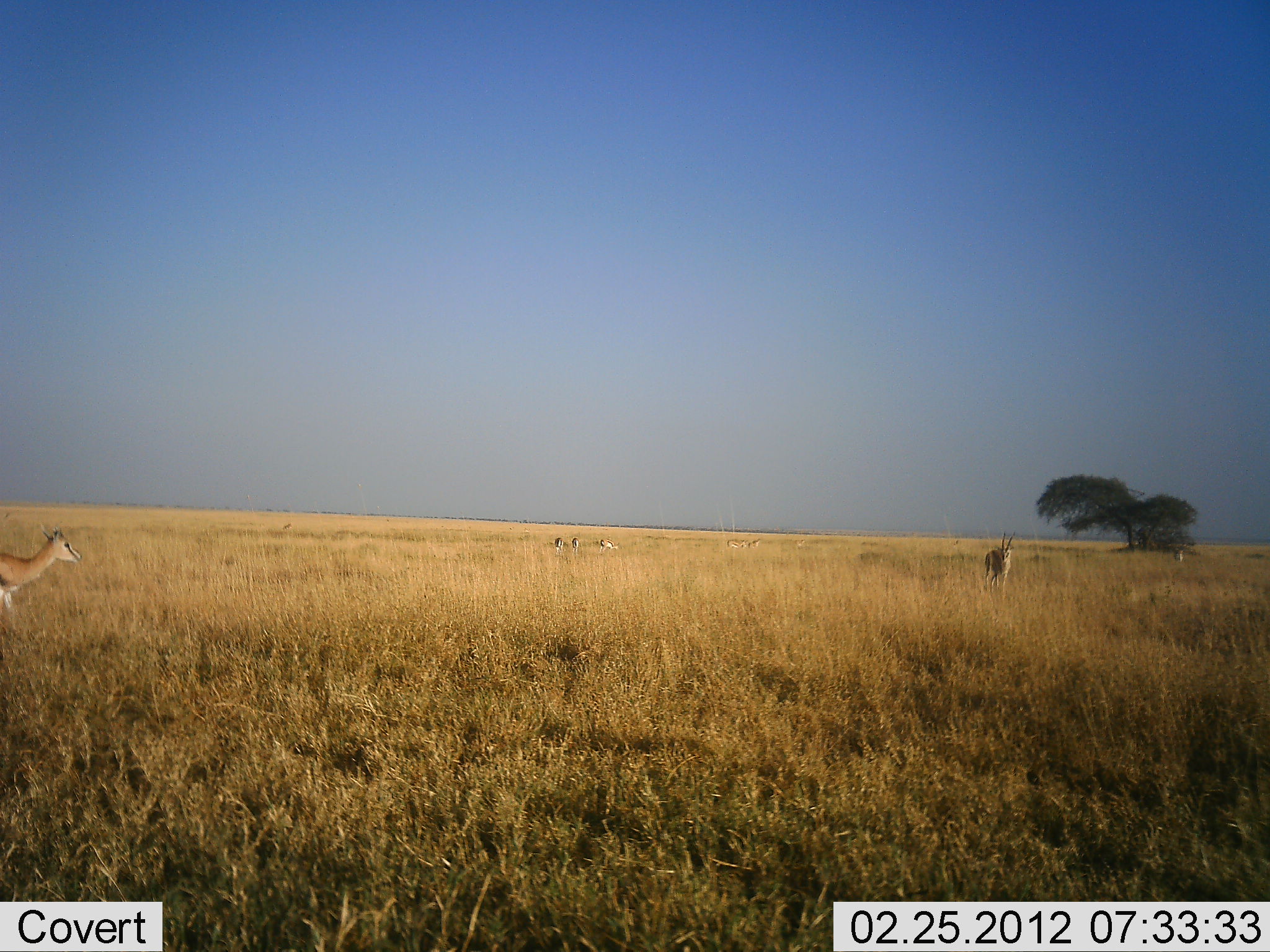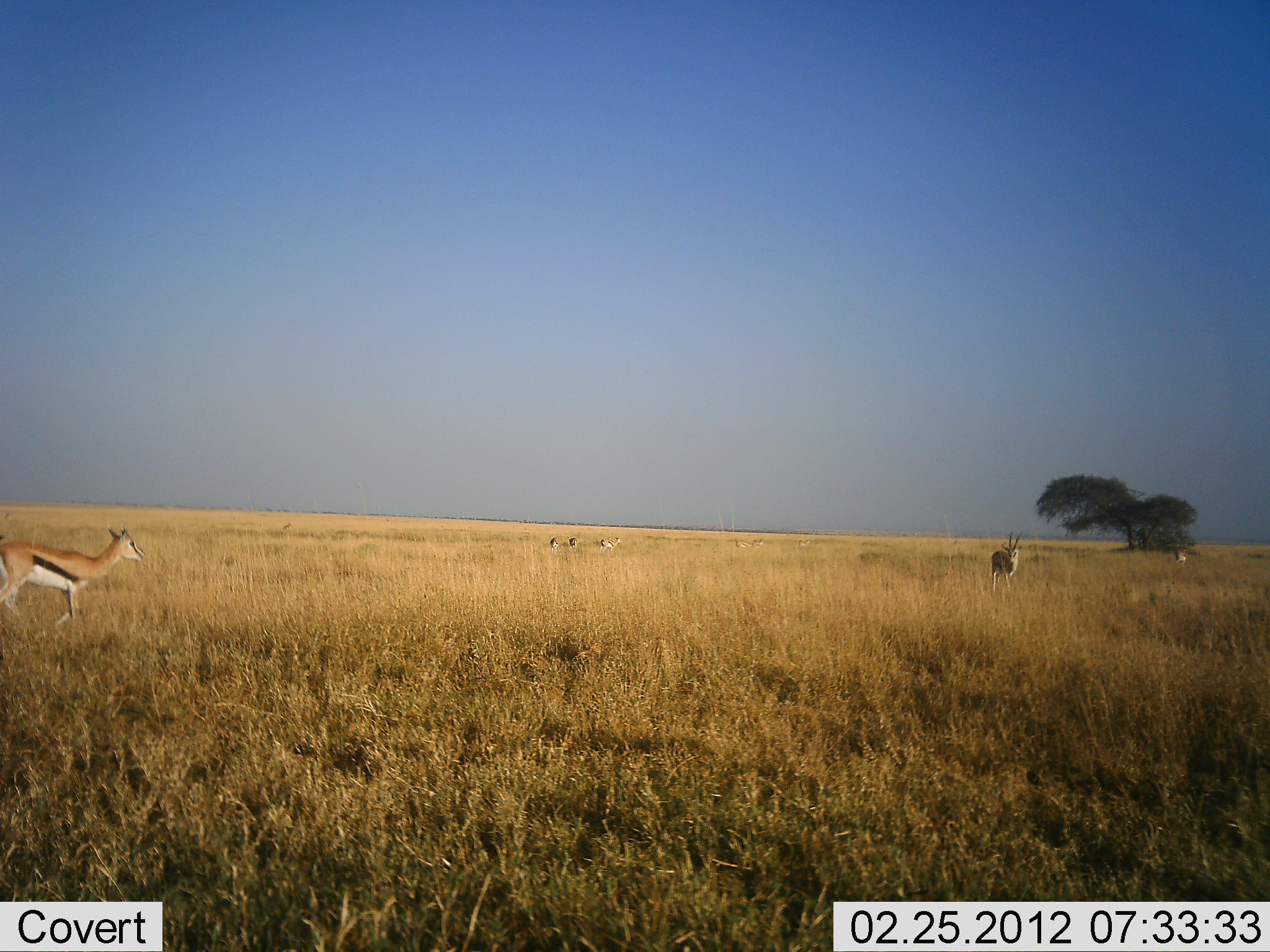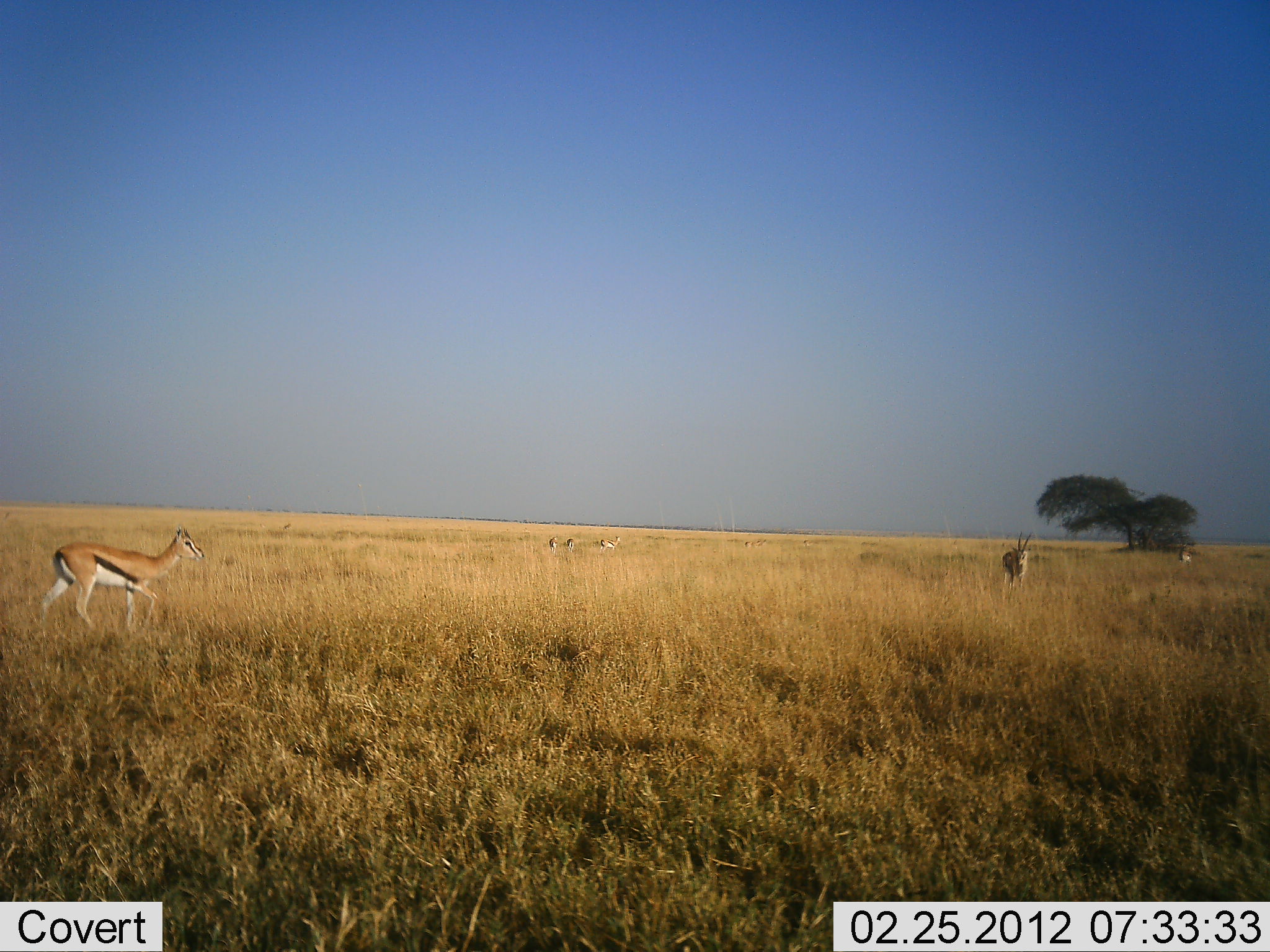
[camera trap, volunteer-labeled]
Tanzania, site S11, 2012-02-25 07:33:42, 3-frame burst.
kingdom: Animalia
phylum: Chordata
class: Mammalia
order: Artiodactyla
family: Bovidae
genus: Eudorcas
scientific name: Eudorcas thomsonii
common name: thomson's gazelle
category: gazellethomsons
Gazellethomsons (thomson's gazelle) (Eudorcas thomsonii), count 6. Behavior (volunteer vote fractions): standing 62%, resting 6%, moving 81%, interacting 0%. Young present (vote fraction): 0%. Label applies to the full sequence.